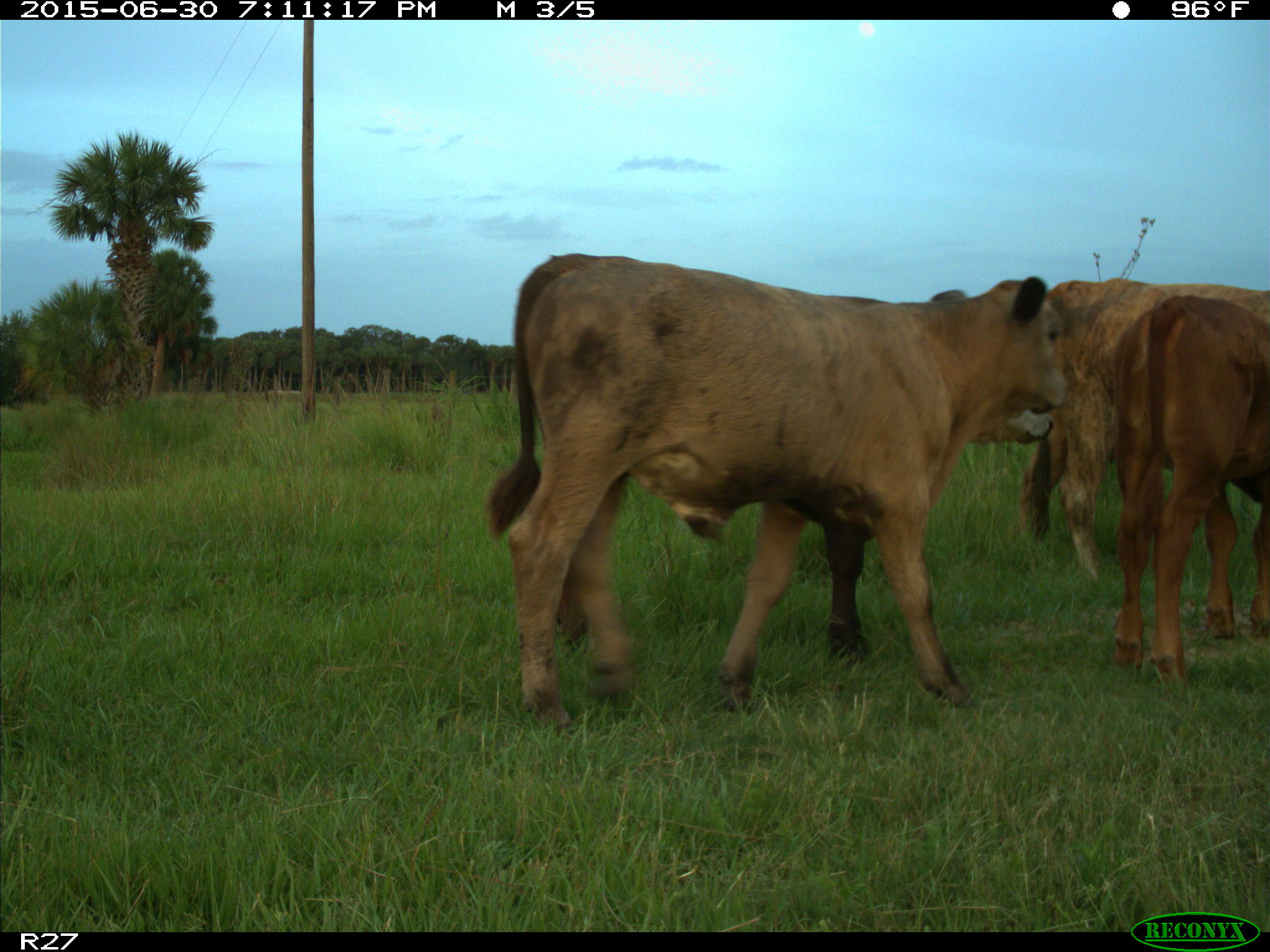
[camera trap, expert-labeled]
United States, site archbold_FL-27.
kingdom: Animalia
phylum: Chordata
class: Mammalia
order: Artiodactyla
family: Bovidae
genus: Bos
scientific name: Bos taurus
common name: domestic cow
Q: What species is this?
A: Bos taurus (domestic cow).